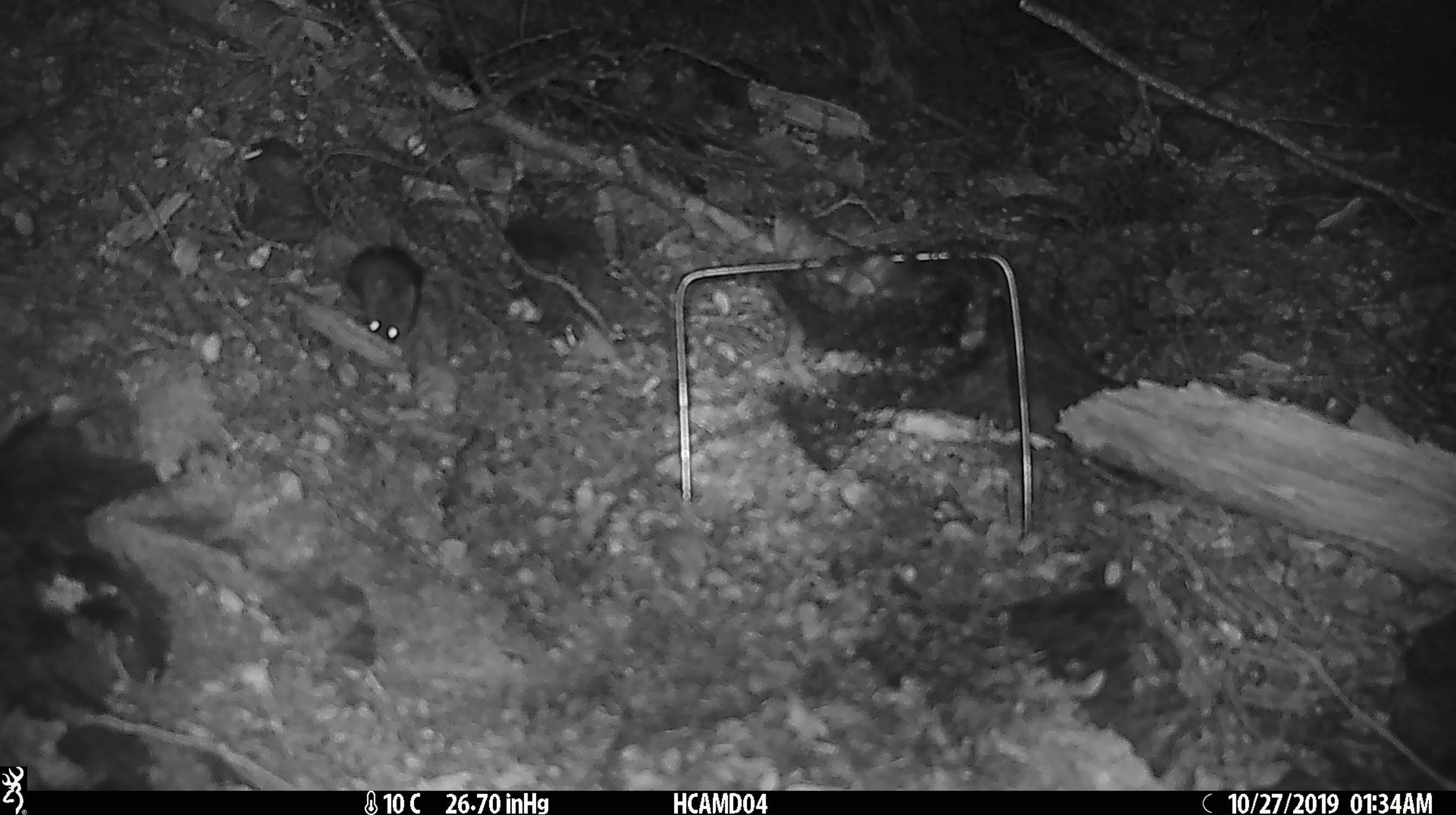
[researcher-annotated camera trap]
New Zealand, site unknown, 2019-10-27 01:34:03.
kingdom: Animalia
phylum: Chordata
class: Mammalia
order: Rodentia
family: Muridae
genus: Mus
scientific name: Mus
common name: mouse